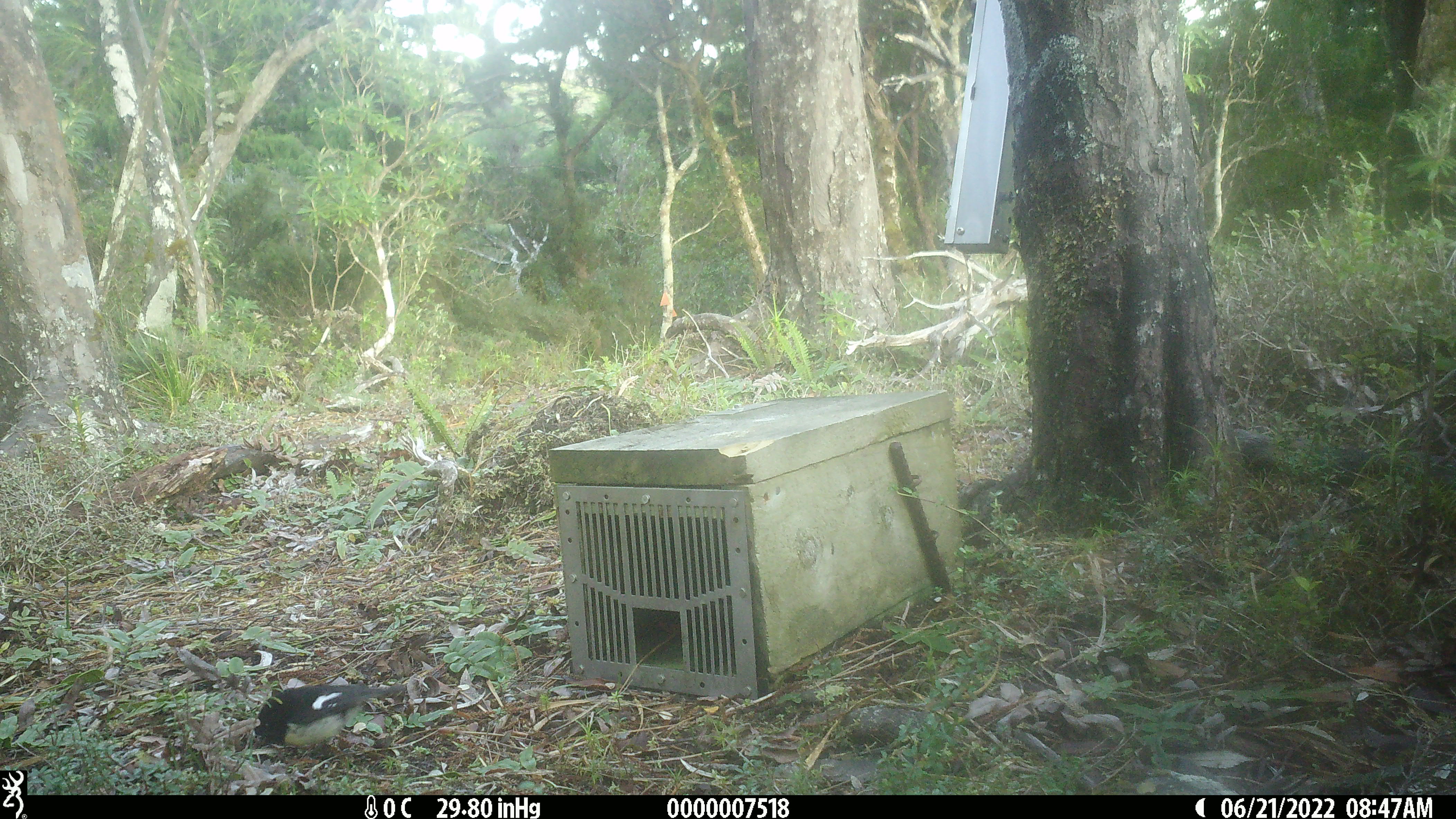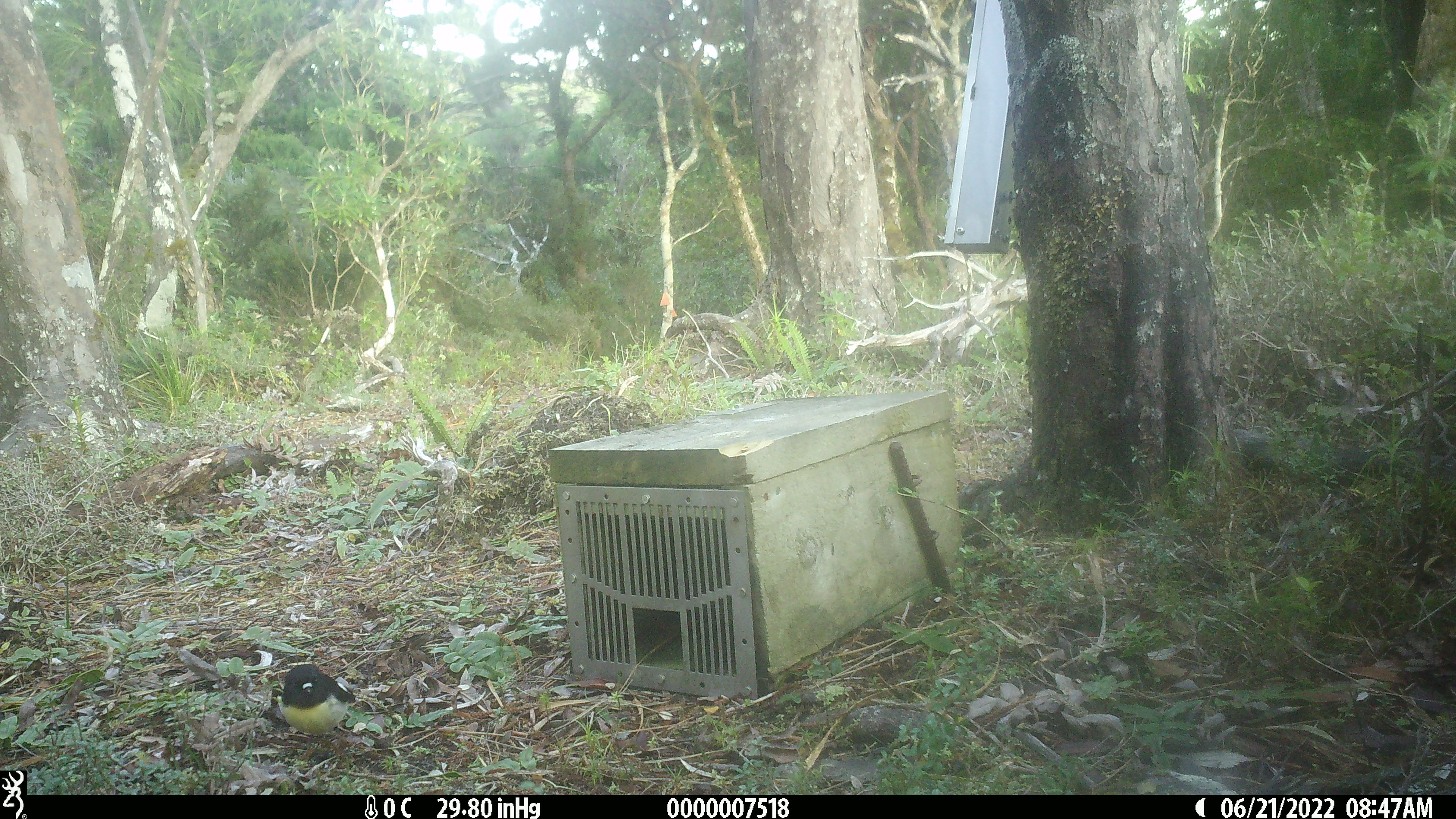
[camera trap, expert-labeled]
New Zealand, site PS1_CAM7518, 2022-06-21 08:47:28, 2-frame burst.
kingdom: Animalia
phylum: Chordata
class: Aves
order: Passeriformes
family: Petroicidae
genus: Petroica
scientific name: Petroica macrocephala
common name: tomtit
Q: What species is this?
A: Tomtit (Petroica macrocephala).